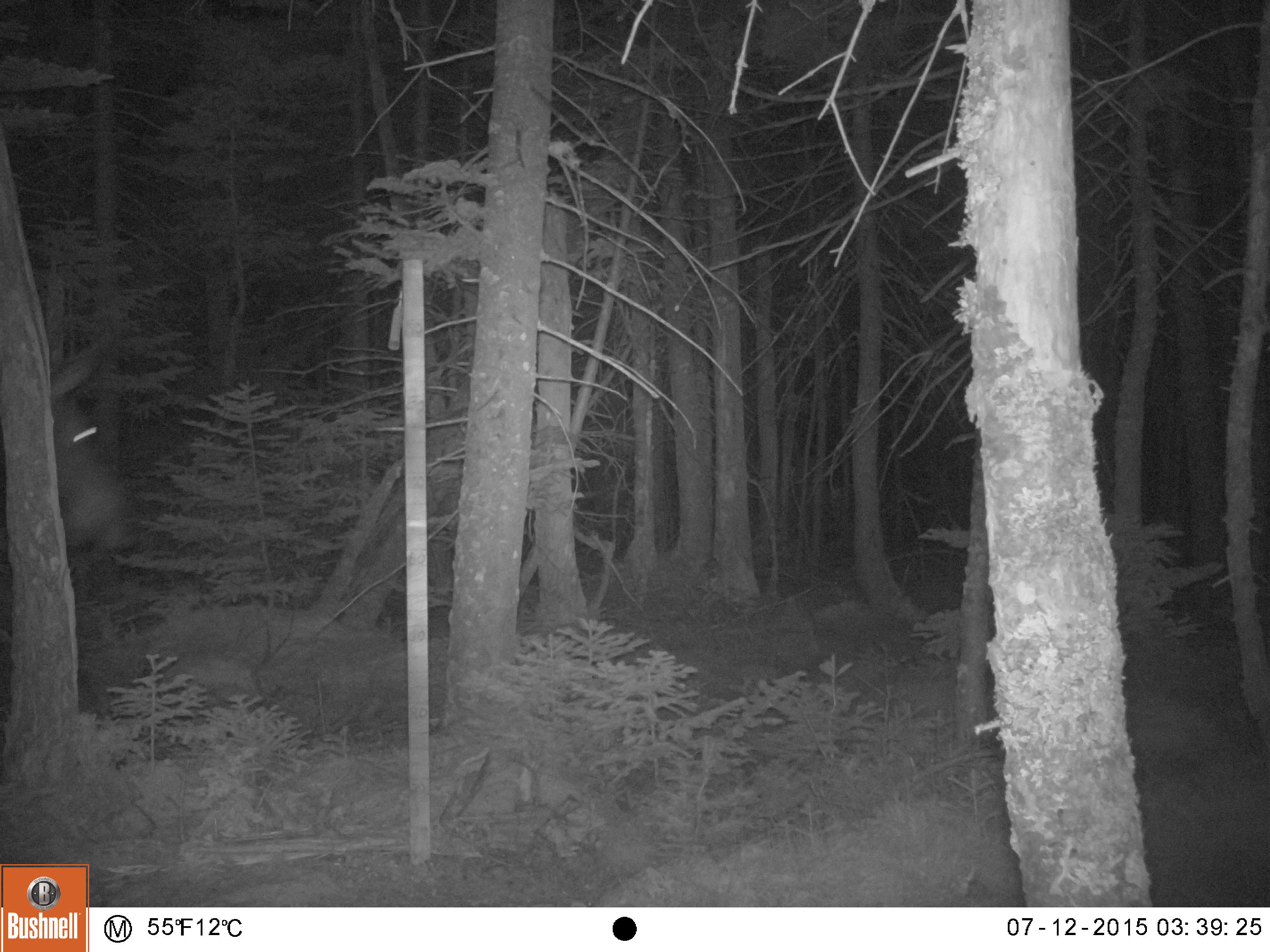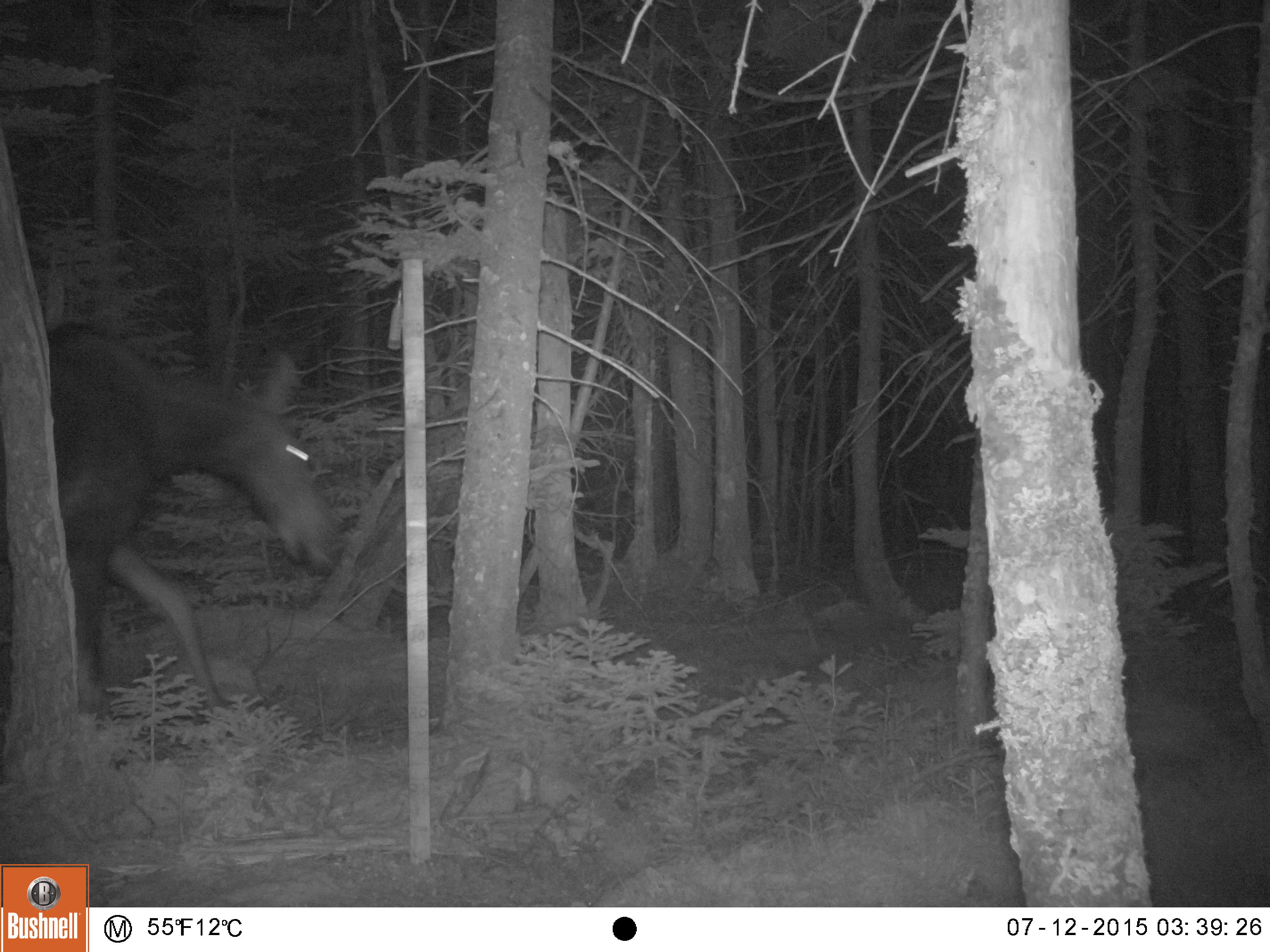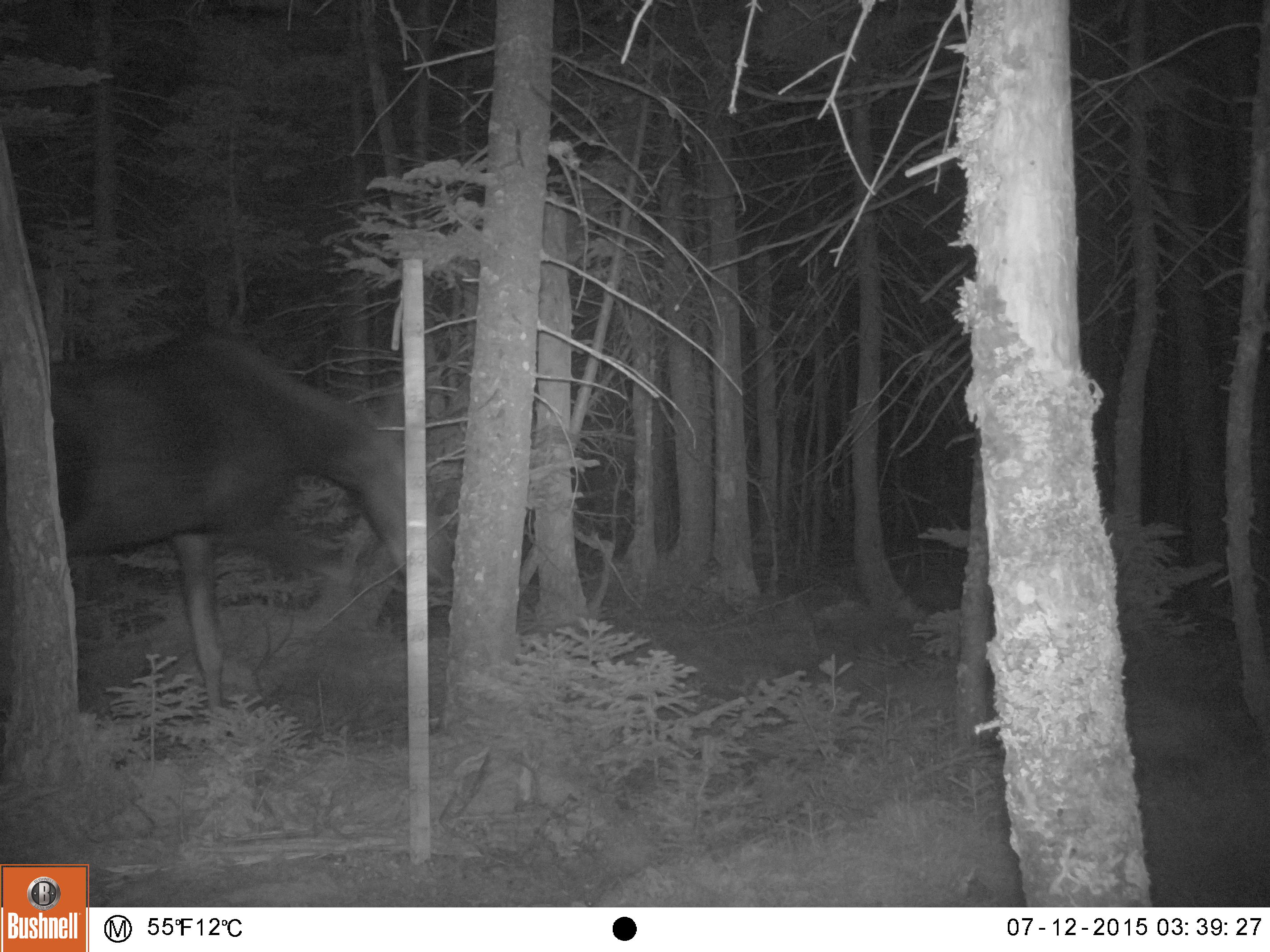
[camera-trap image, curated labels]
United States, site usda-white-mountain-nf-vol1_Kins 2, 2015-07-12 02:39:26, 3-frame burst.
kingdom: Animalia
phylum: Chordata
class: Mammalia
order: Artiodactyla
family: Cervidae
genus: Alces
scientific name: Alces alces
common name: moose